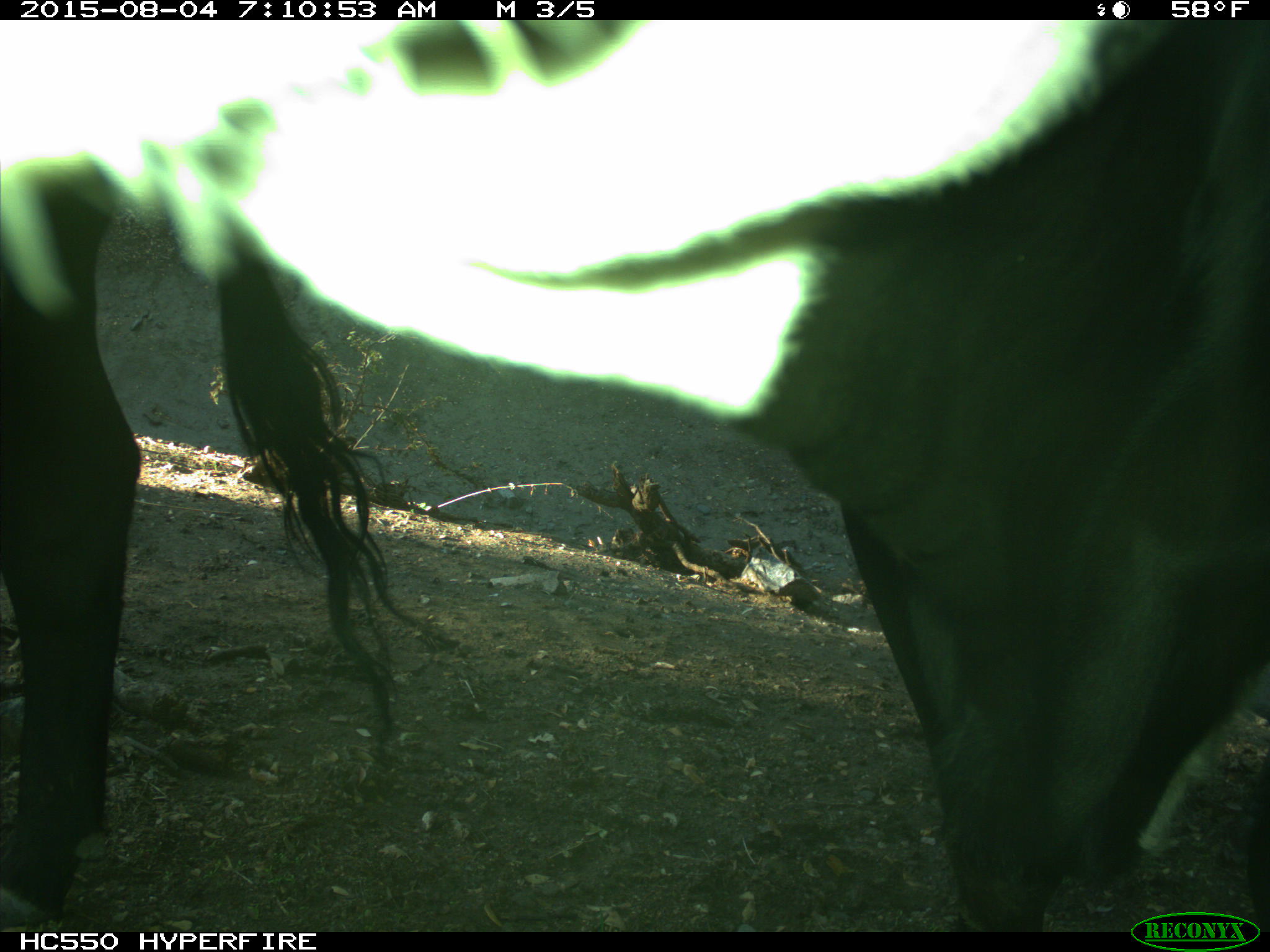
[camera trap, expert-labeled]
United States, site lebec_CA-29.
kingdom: Animalia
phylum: Chordata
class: Mammalia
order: Artiodactyla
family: Bovidae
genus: Bos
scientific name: Bos taurus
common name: domestic cow